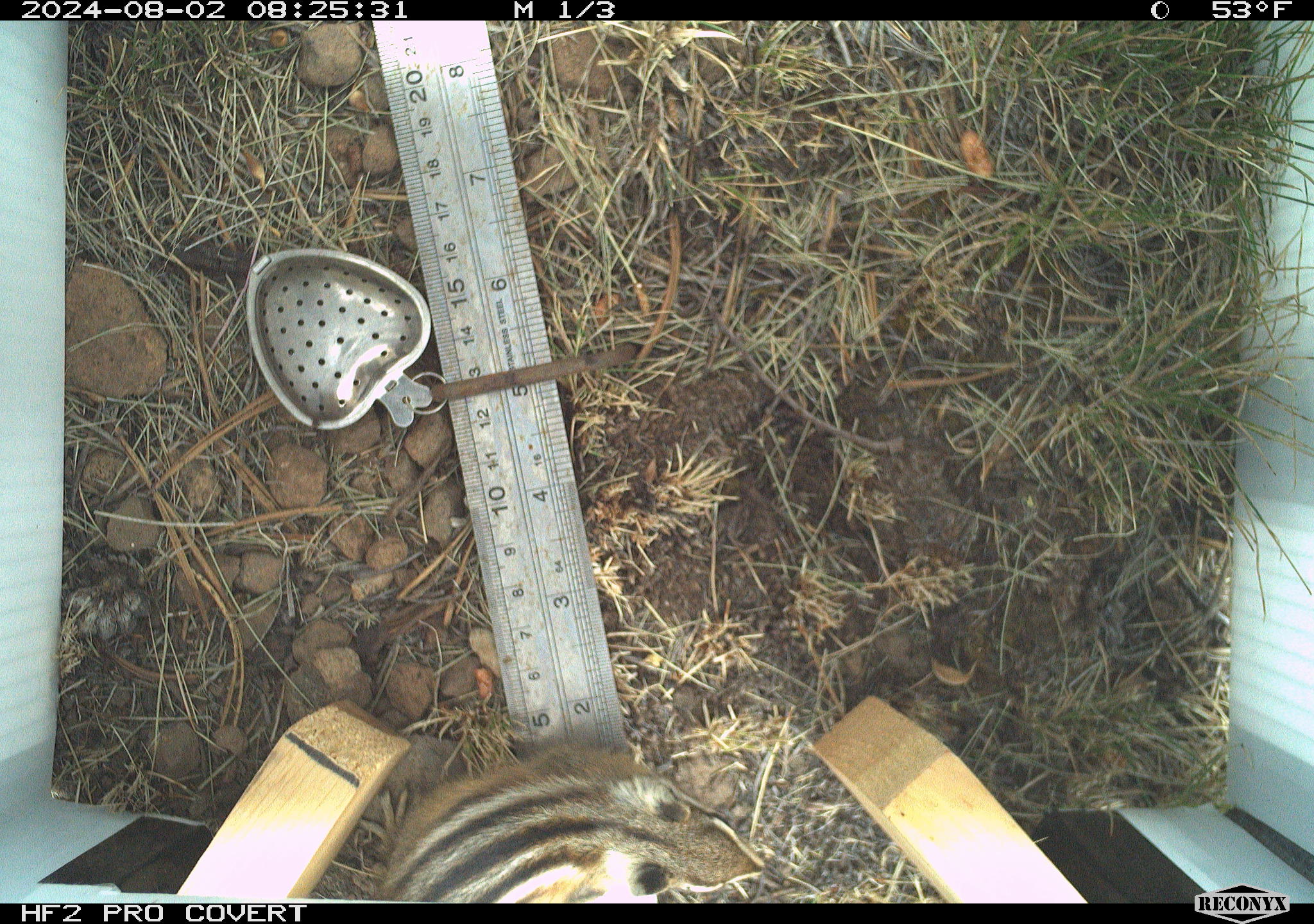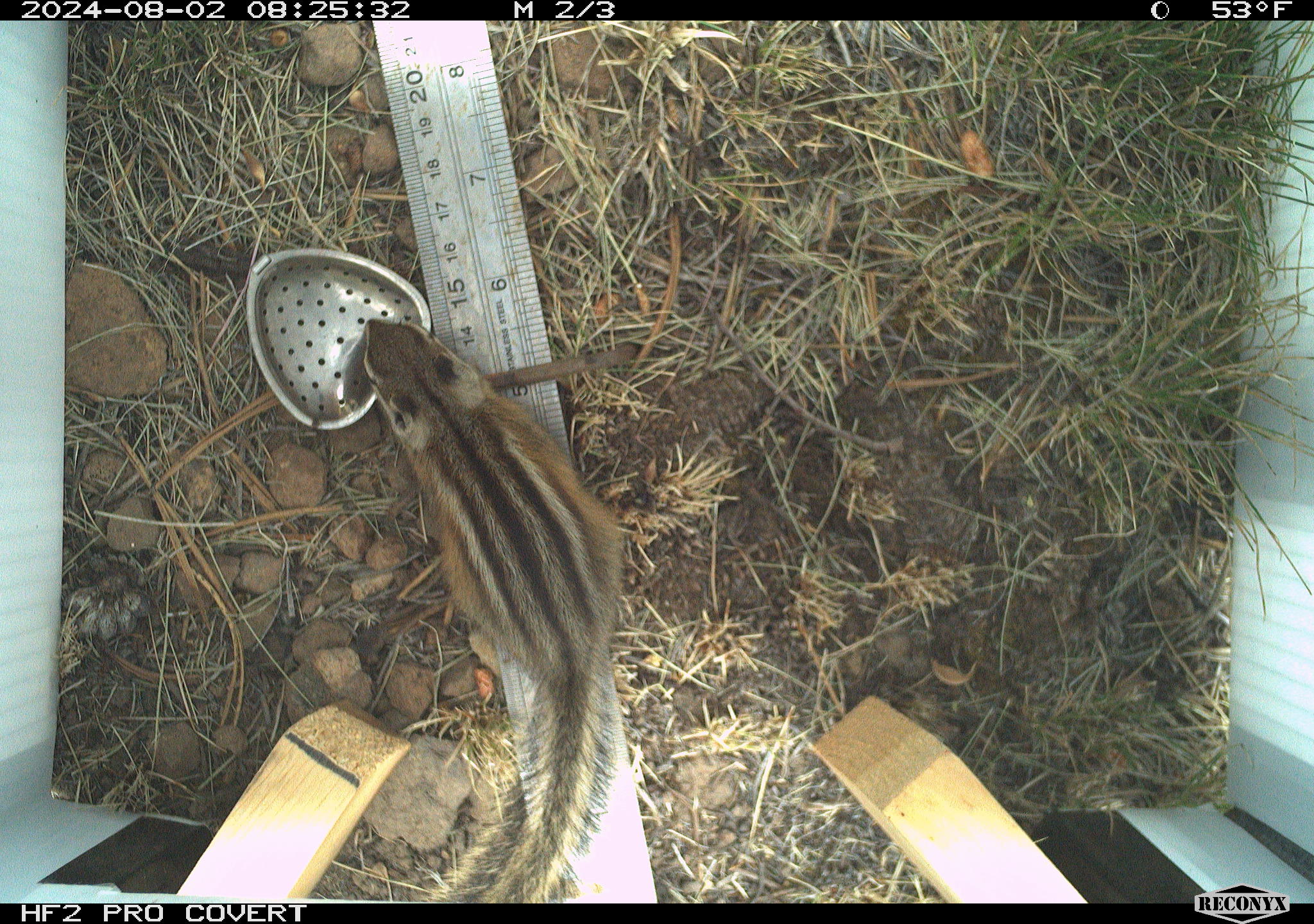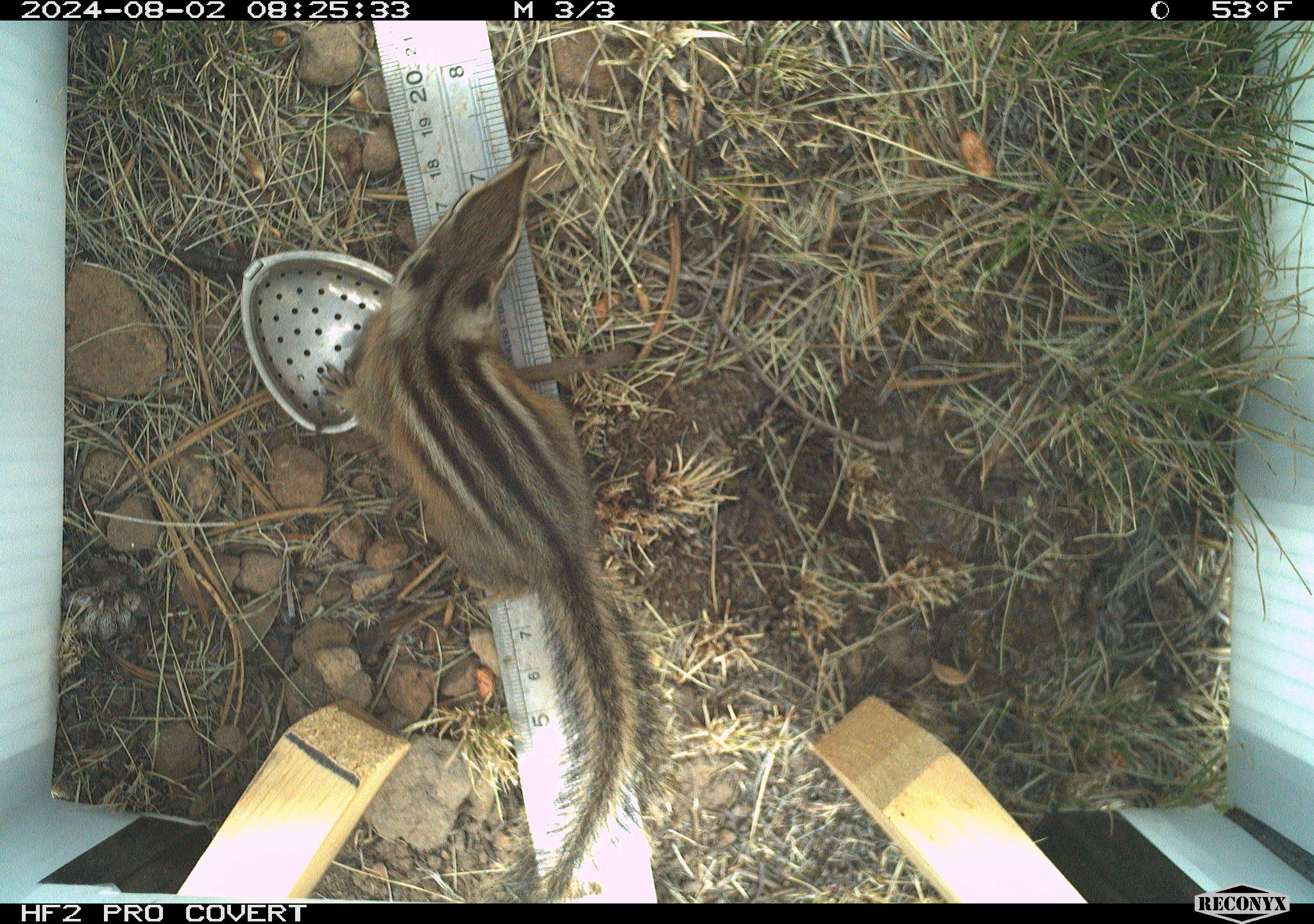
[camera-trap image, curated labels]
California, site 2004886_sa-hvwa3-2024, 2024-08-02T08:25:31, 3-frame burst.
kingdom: Animalia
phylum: Chordata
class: Mammalia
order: Rodentia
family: Sciuridae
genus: Neotamias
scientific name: Neotamias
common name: western chipmunks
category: neotamias species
Neotamias species (western chipmunks) (Neotamias).